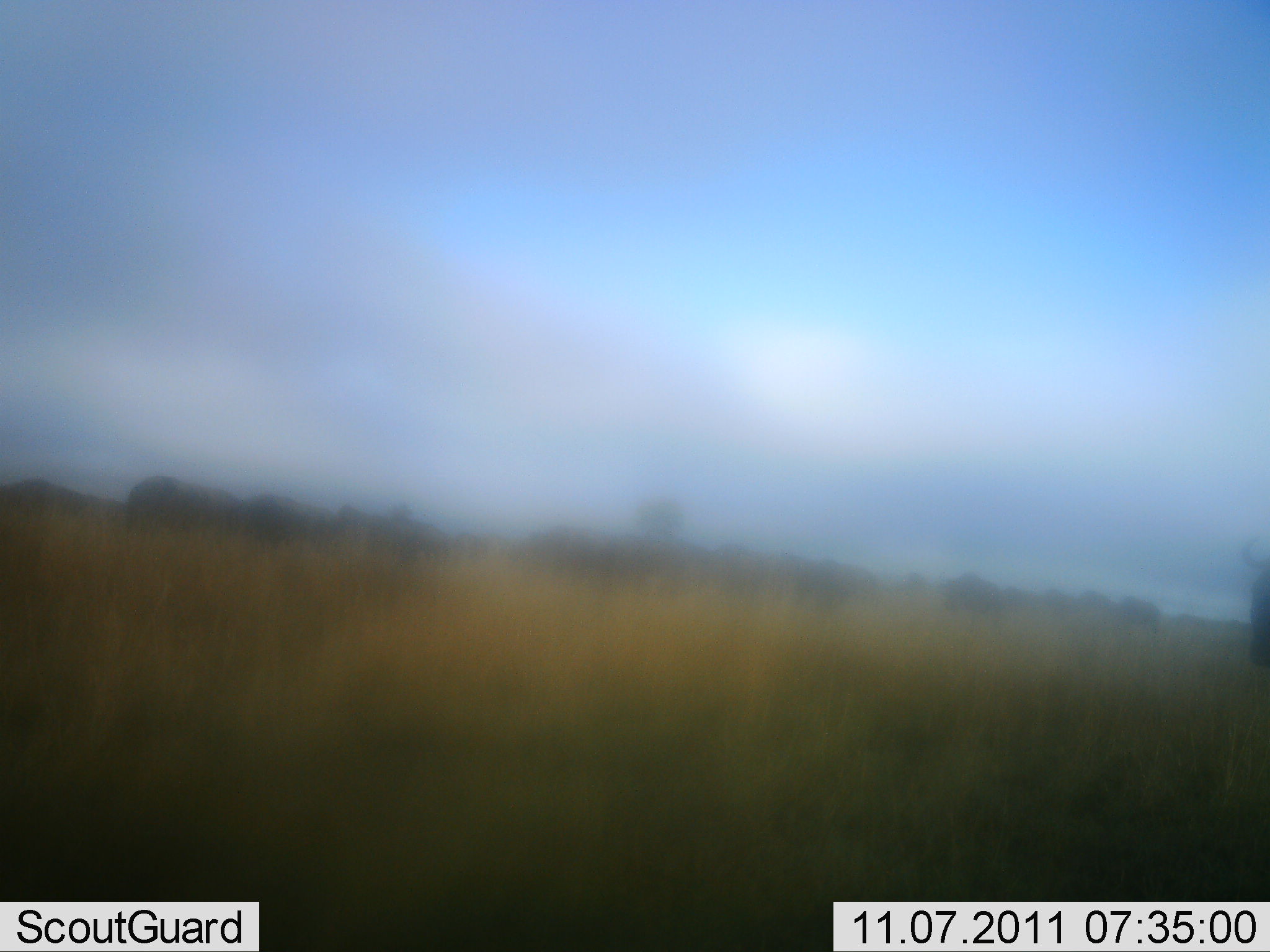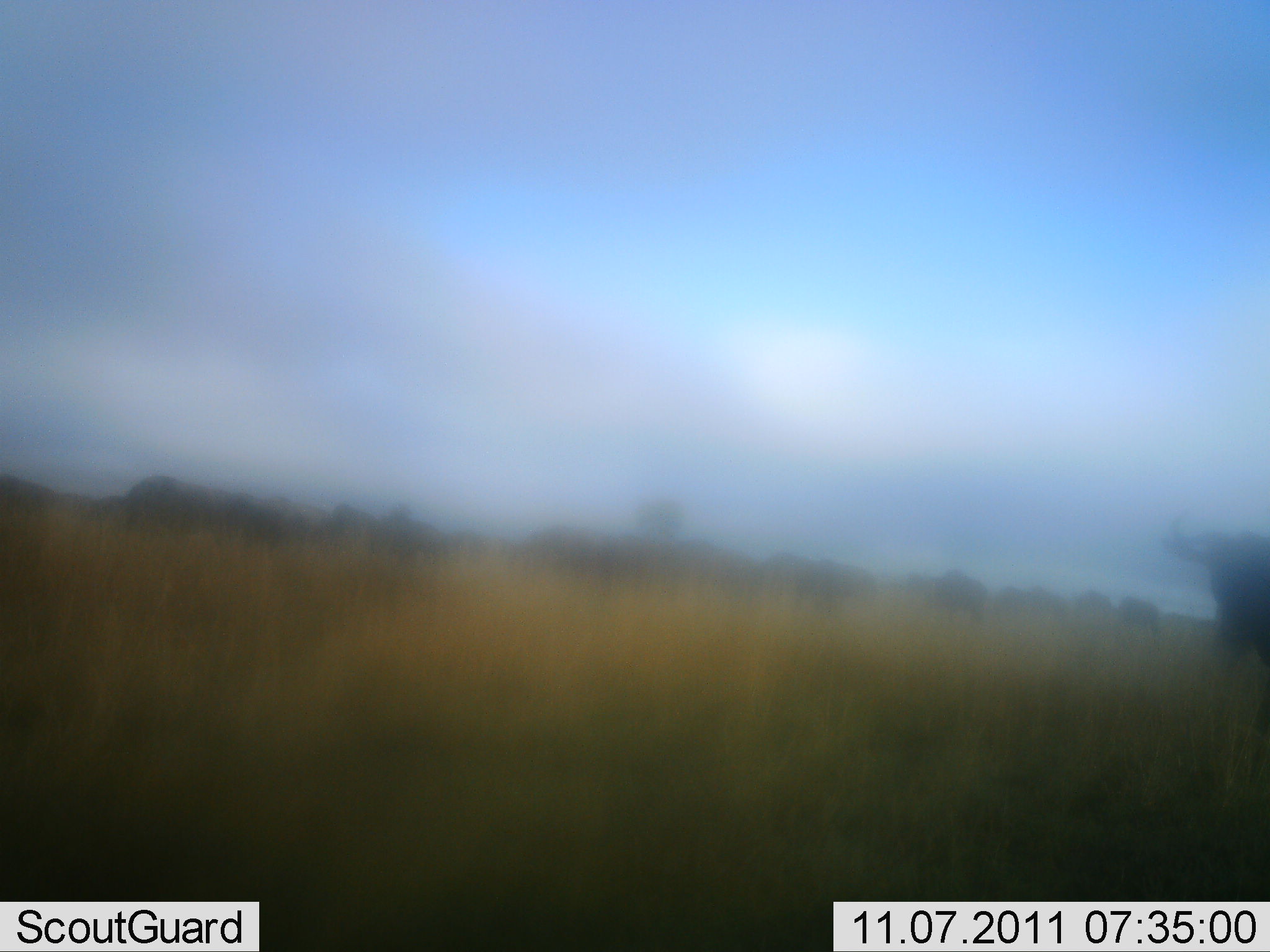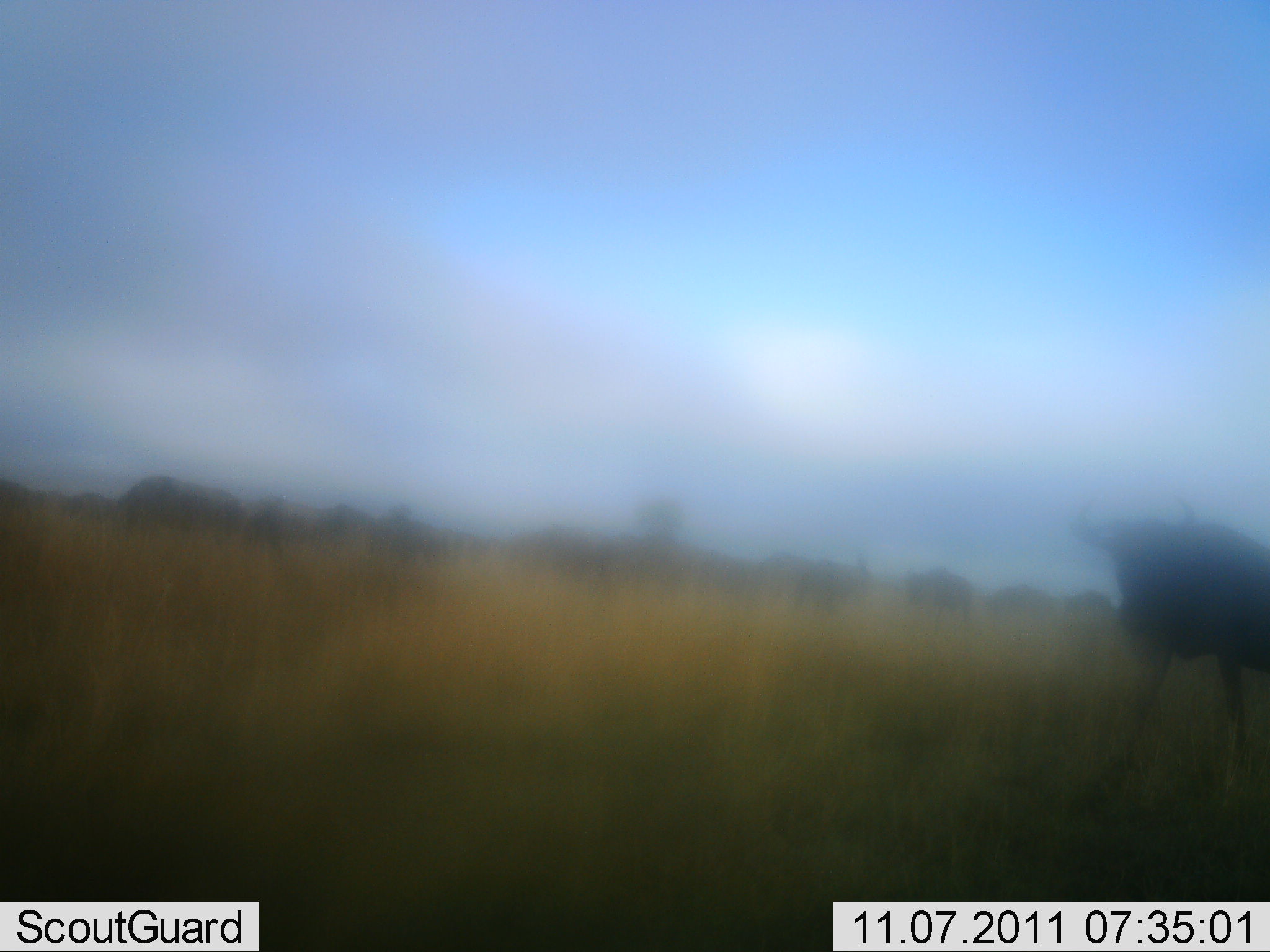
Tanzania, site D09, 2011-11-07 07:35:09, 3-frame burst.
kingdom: Animalia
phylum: Chordata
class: Mammalia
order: Artiodactyla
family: Bovidae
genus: Connochaetes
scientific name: Connochaetes taurinus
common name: blue wildebeest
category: wildebeest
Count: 11-50.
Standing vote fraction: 43%.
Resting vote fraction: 7%.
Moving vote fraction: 86%.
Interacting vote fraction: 14%.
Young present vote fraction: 0%.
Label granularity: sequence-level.